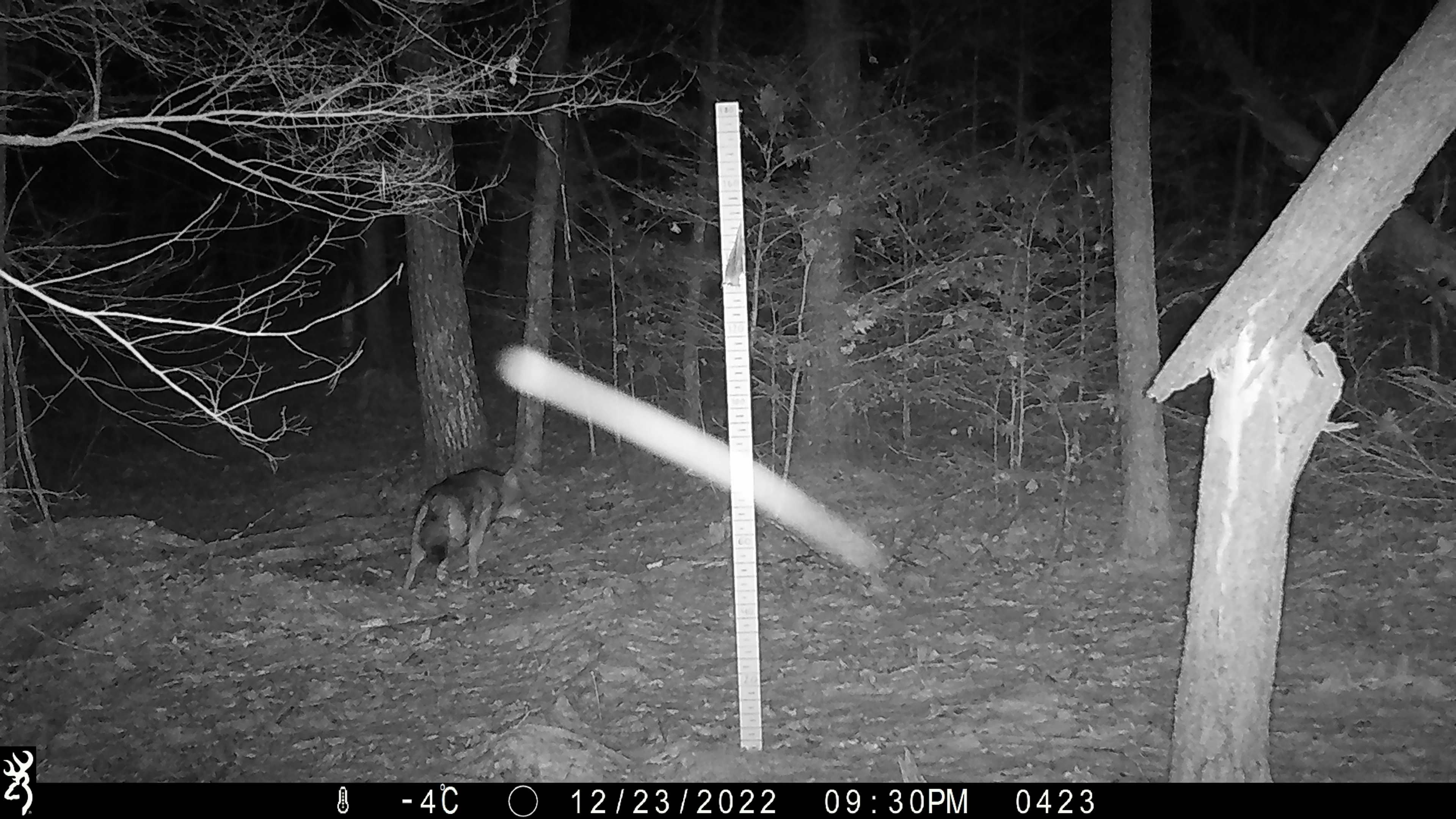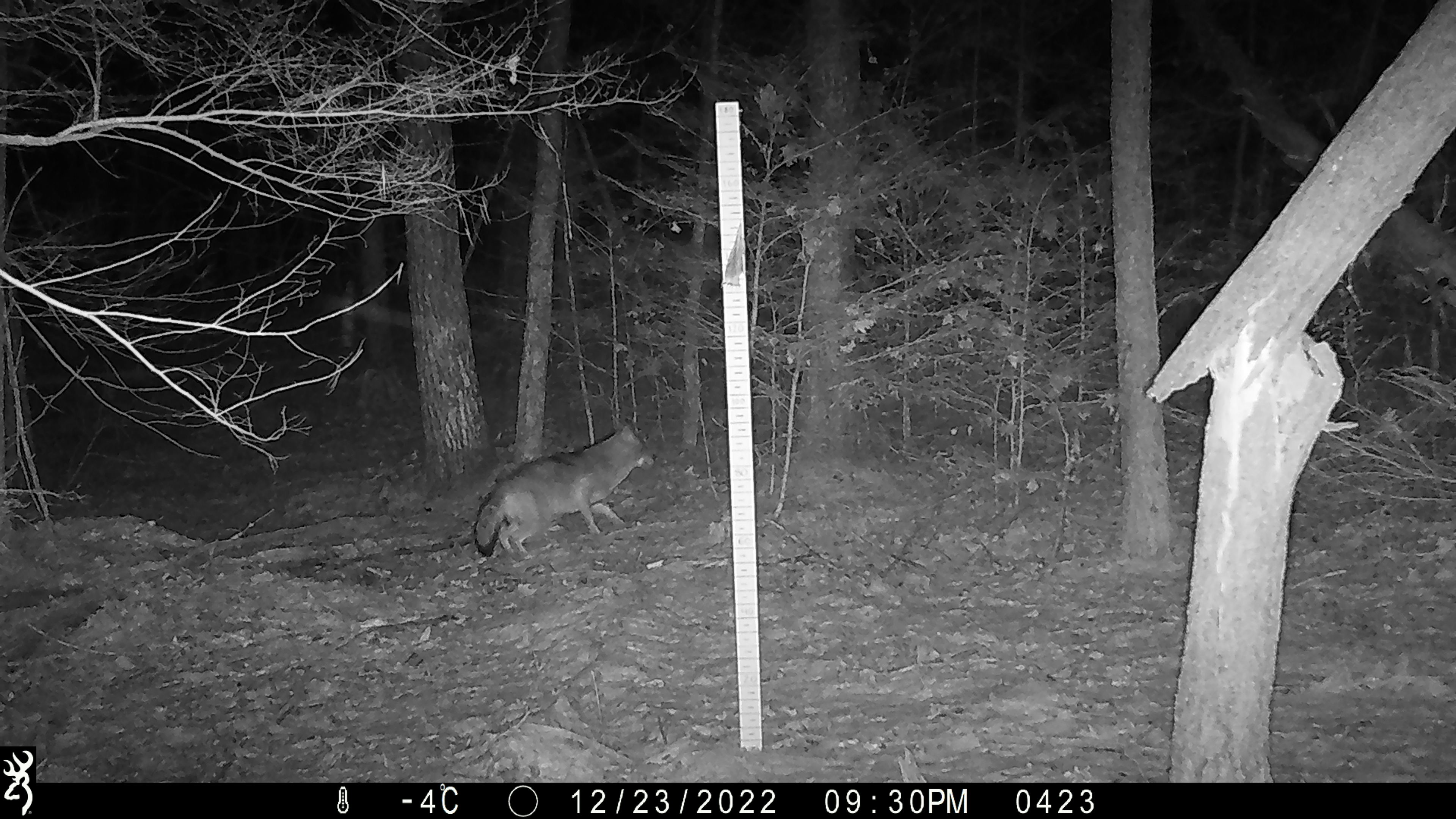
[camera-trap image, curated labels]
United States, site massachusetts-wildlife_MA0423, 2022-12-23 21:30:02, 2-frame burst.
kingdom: Animalia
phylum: Chordata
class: Mammalia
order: Carnivora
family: Canidae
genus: Vulpes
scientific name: Vulpes vulpes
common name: red fox